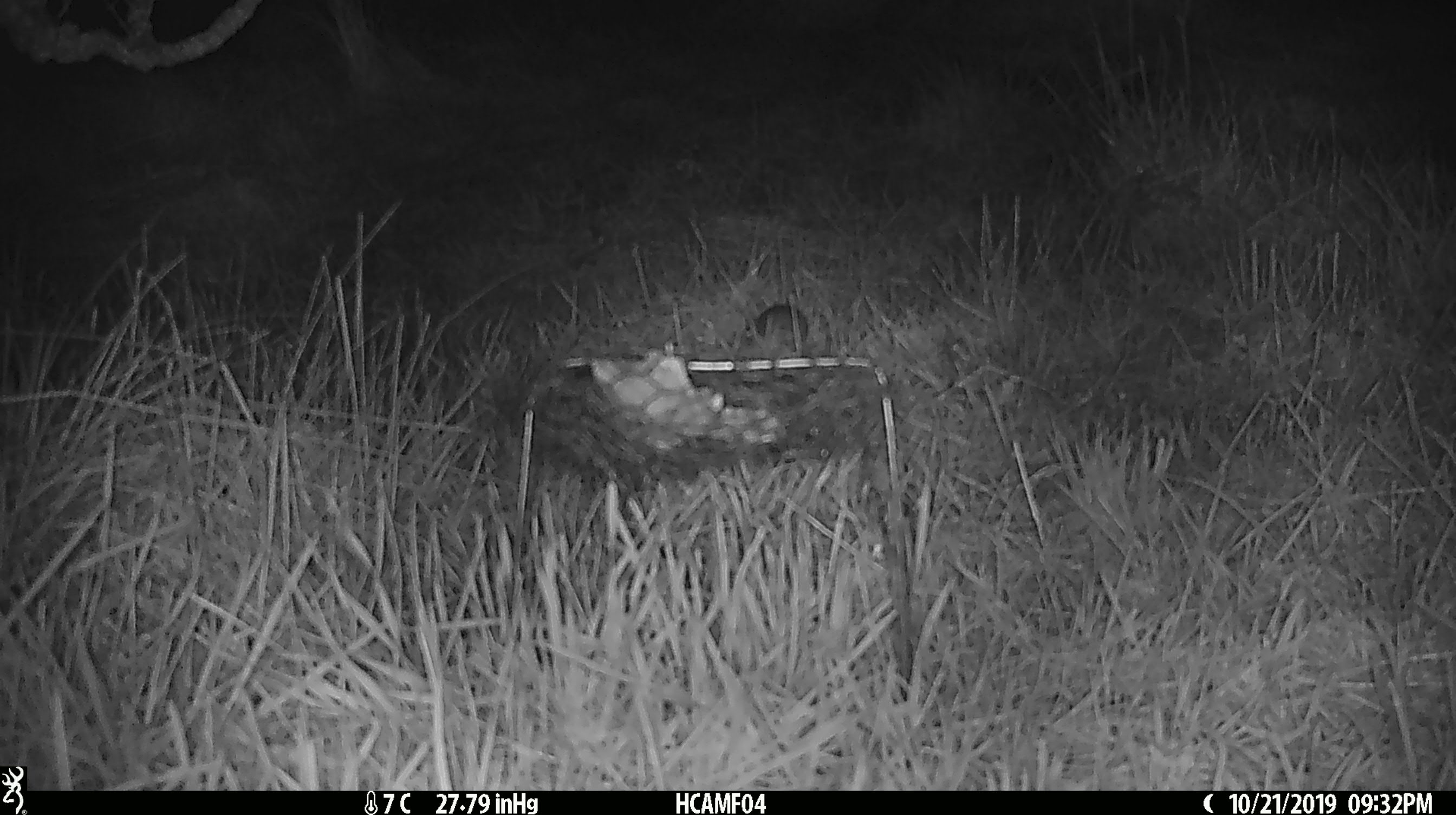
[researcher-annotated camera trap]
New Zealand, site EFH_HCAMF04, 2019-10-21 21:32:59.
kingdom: Animalia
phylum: Chordata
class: Mammalia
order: Rodentia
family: Muridae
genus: Mus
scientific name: Mus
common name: mouse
Mouse (Mus).